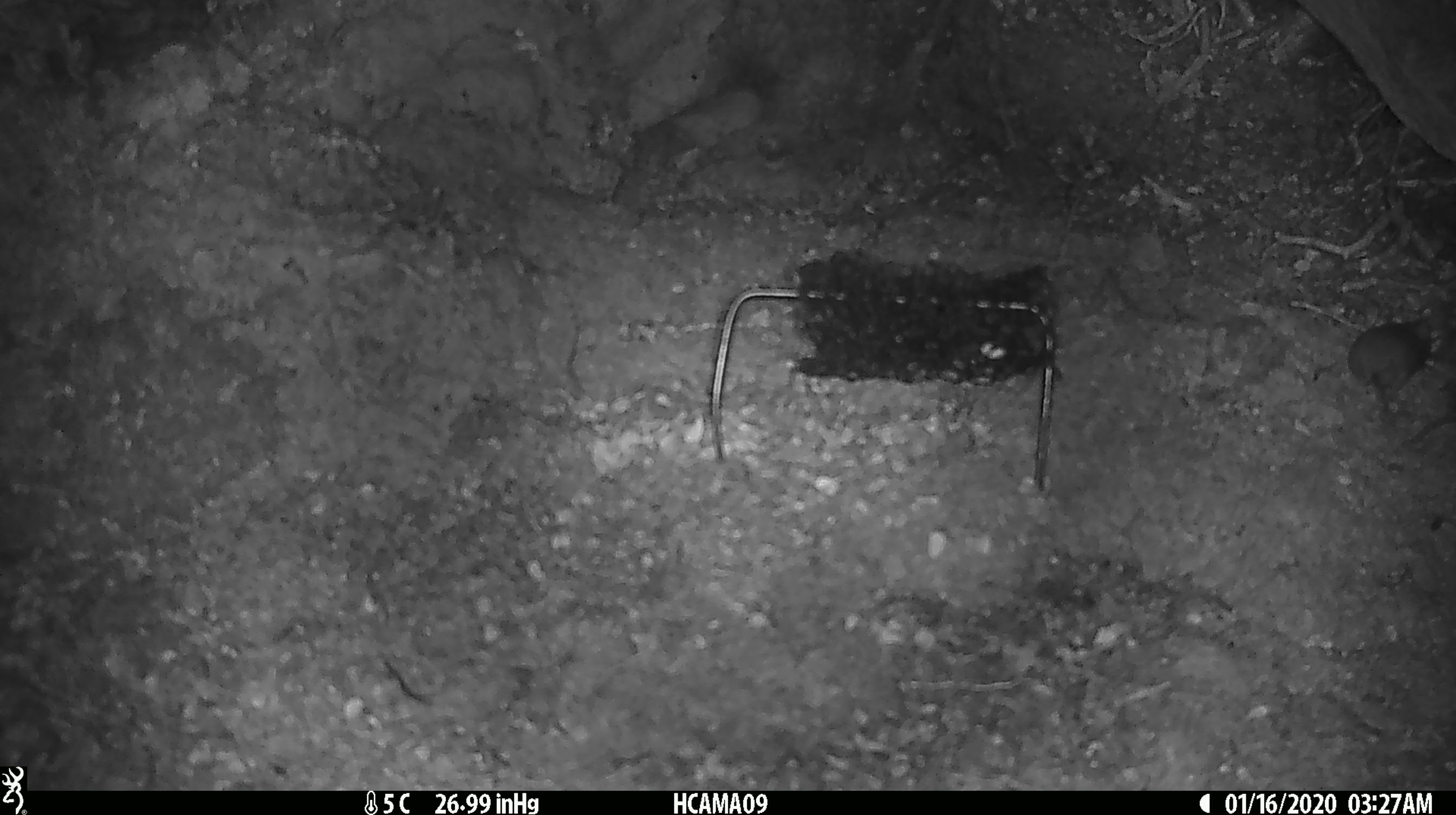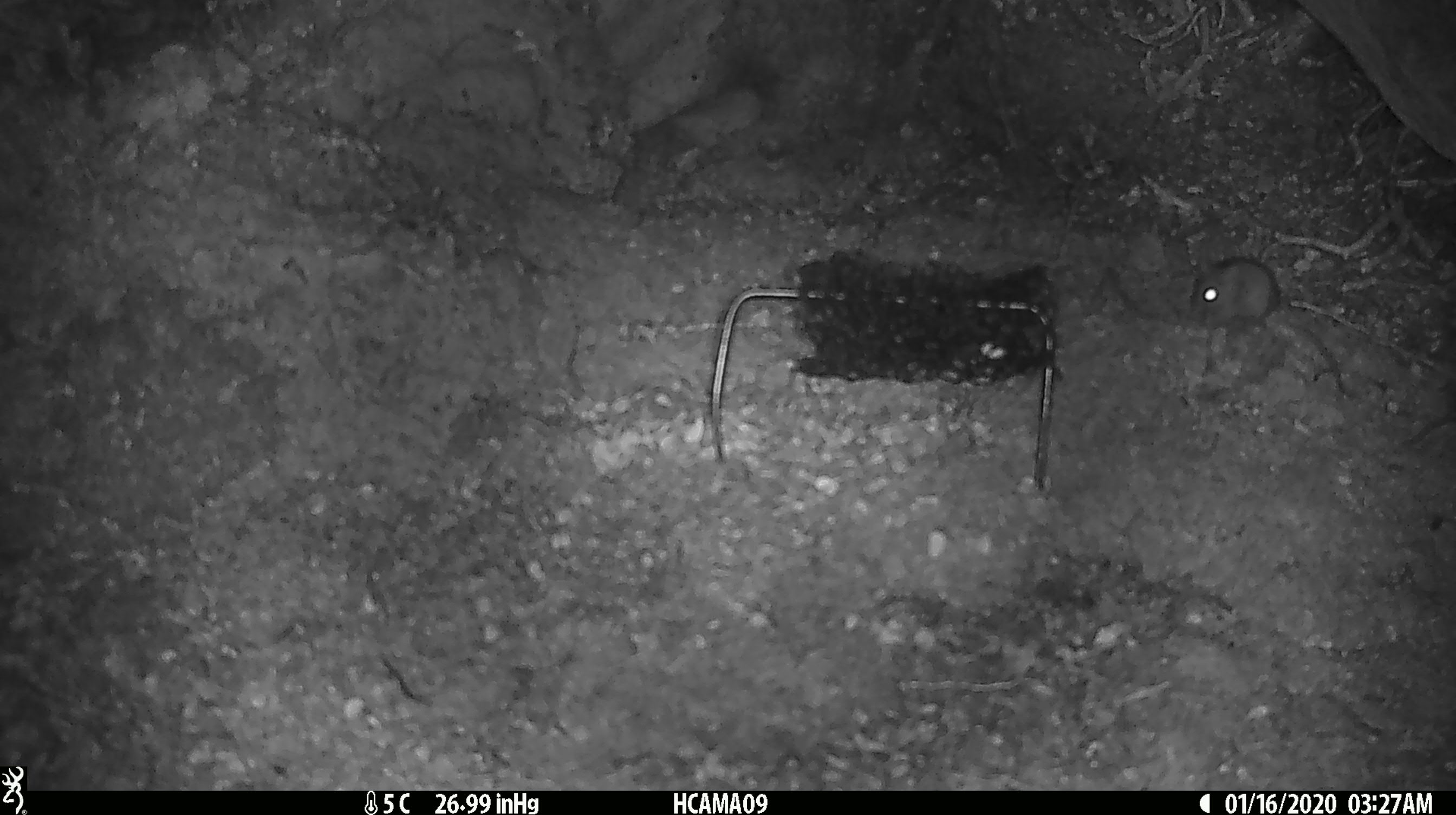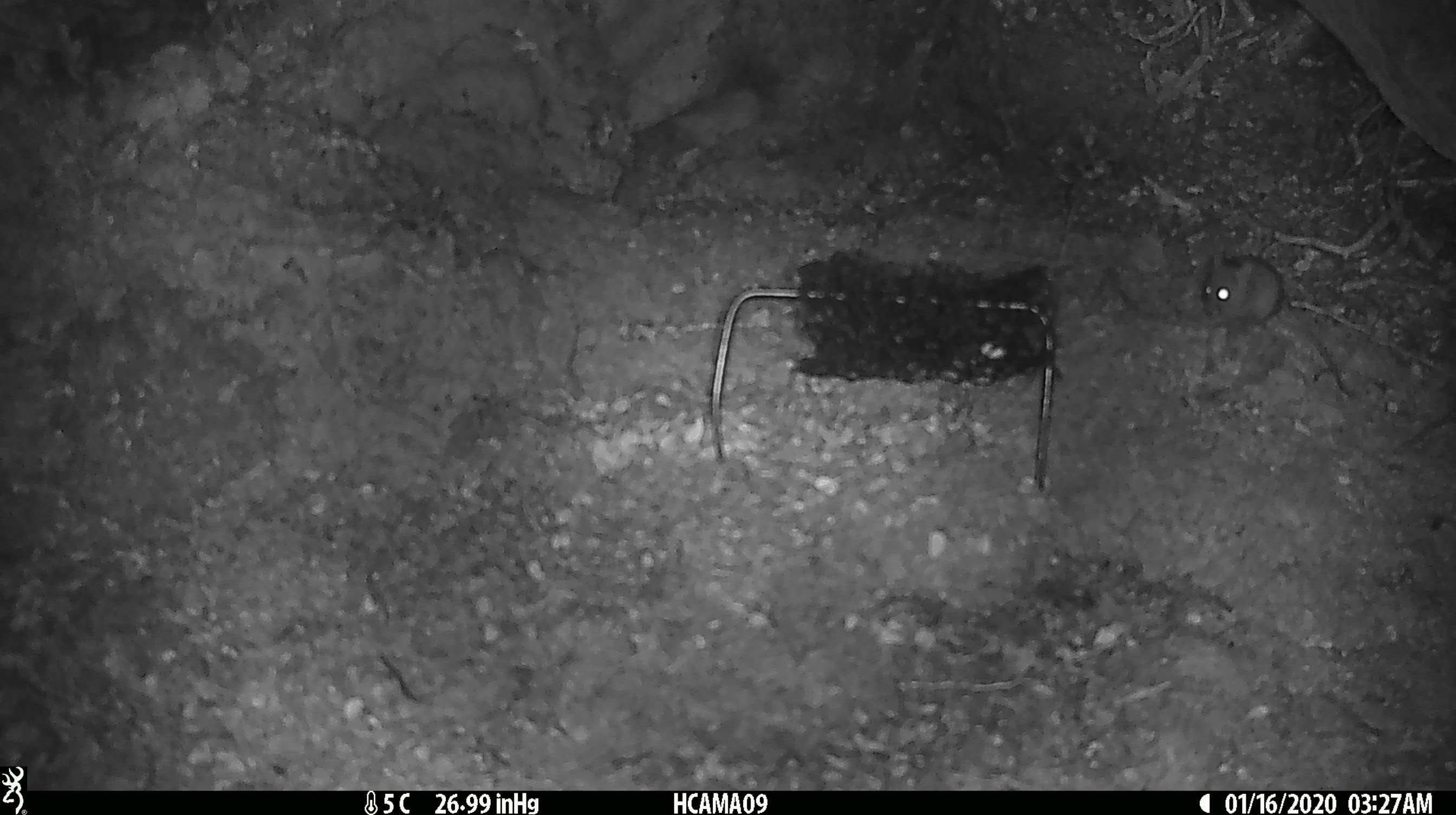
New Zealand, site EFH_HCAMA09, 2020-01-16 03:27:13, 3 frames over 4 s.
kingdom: Animalia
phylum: Chordata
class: Mammalia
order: Rodentia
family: Muridae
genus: Mus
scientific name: Mus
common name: mouse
Mouse (Mus).